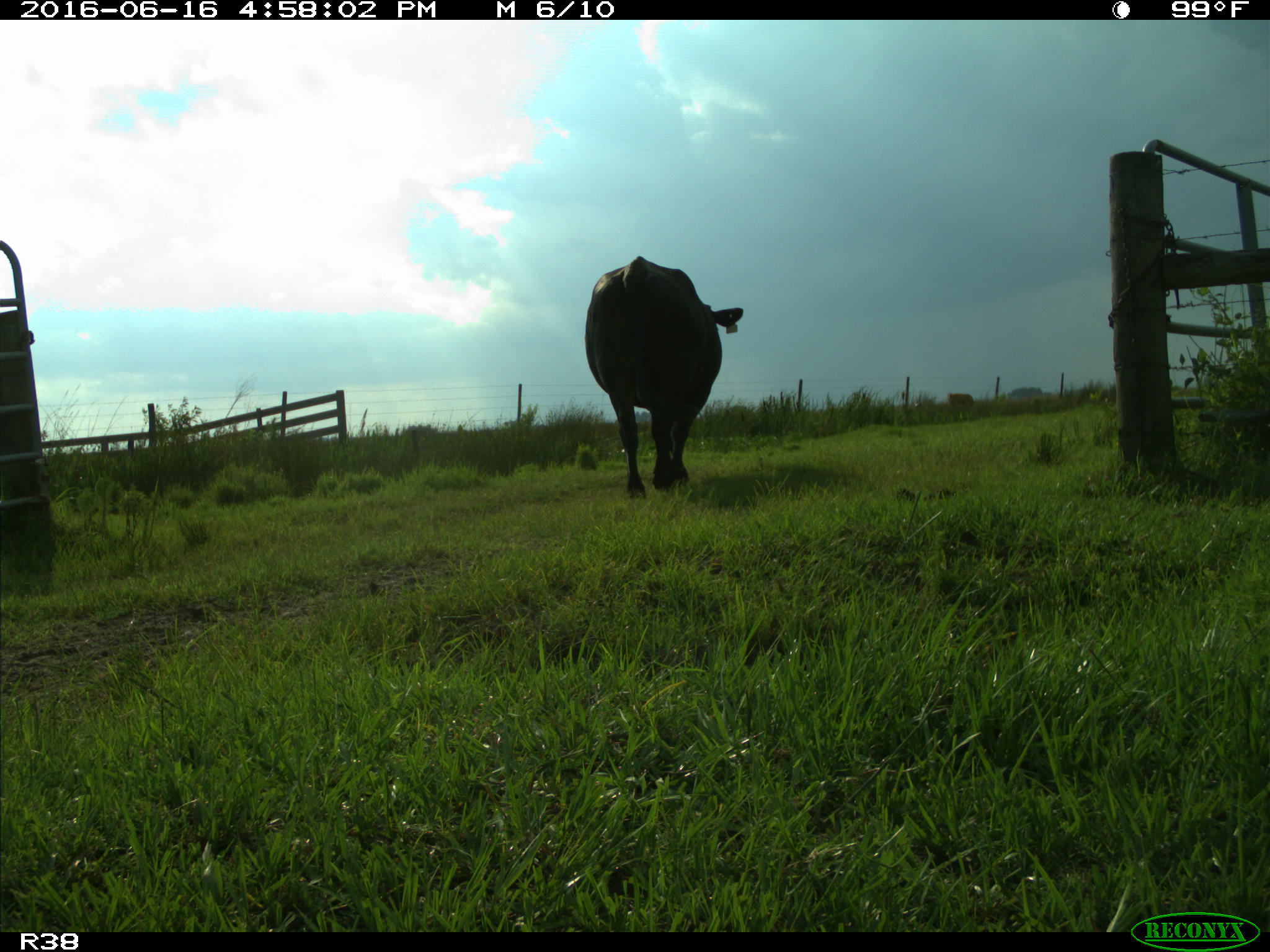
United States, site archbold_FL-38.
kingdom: Animalia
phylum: Chordata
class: Mammalia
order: Artiodactyla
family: Bovidae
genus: Bos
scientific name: Bos taurus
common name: domestic cow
Bos taurus (domestic cow).